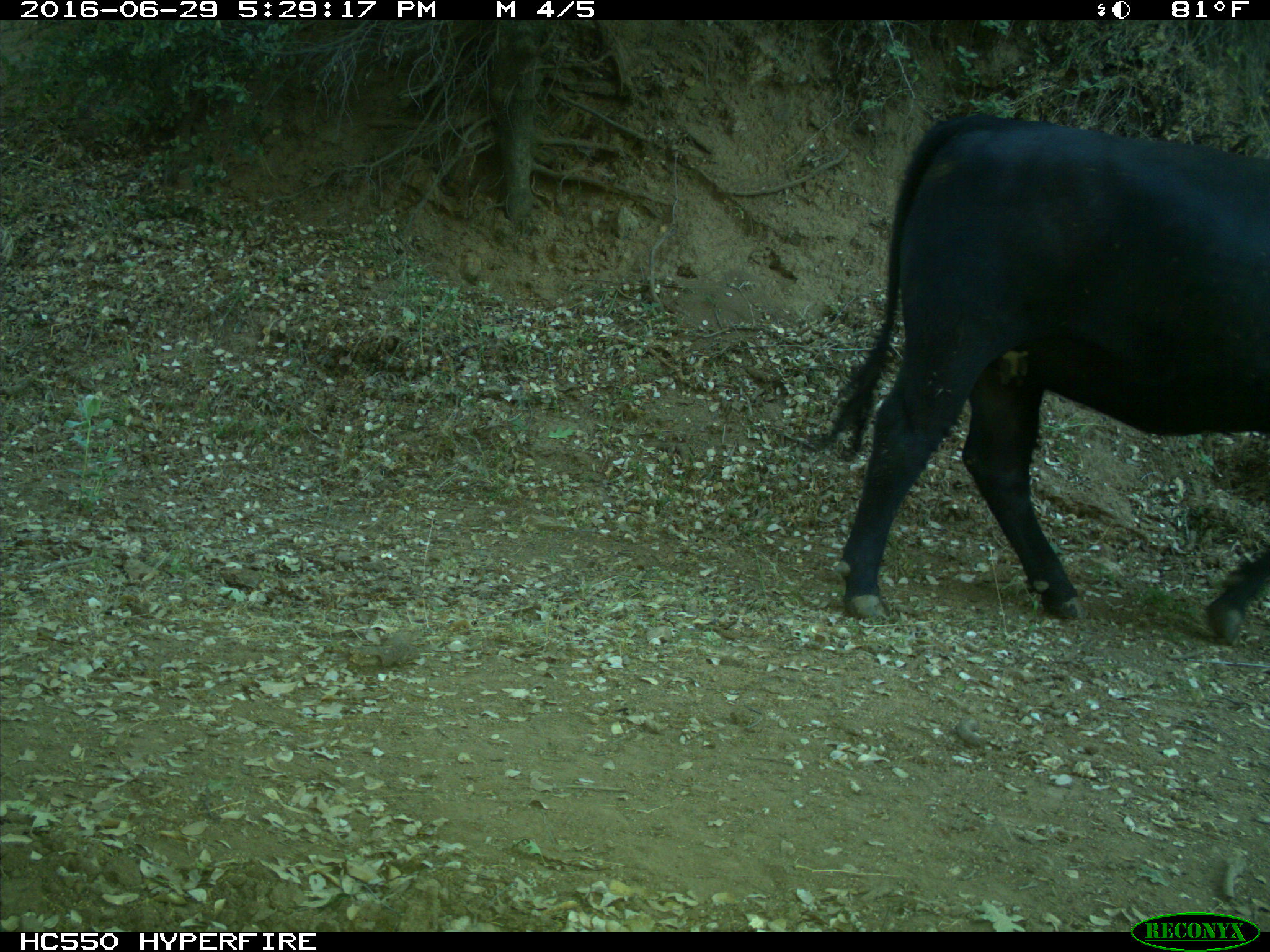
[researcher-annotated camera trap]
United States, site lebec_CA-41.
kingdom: Animalia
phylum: Chordata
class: Mammalia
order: Artiodactyla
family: Bovidae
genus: Bos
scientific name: Bos taurus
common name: domestic cow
Bos taurus (domestic cow).